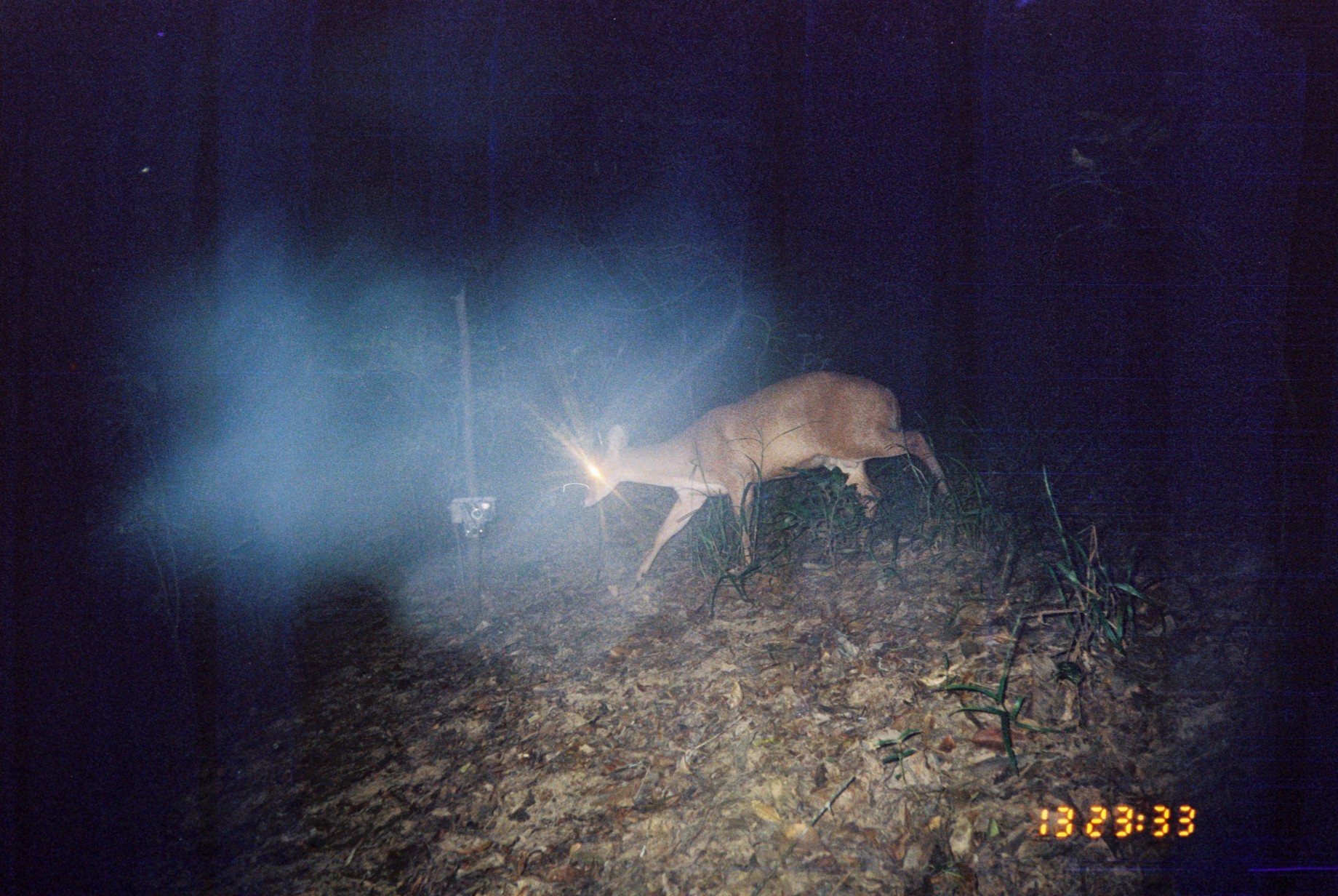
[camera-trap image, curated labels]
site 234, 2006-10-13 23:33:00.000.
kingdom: Animalia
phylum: Chordata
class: Mammalia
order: Artiodactyla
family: Cervidae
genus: Mazama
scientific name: Mazama americana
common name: red brocket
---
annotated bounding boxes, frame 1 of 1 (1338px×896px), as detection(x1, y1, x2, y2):
mazama americana: detection(579, 370, 952, 579)